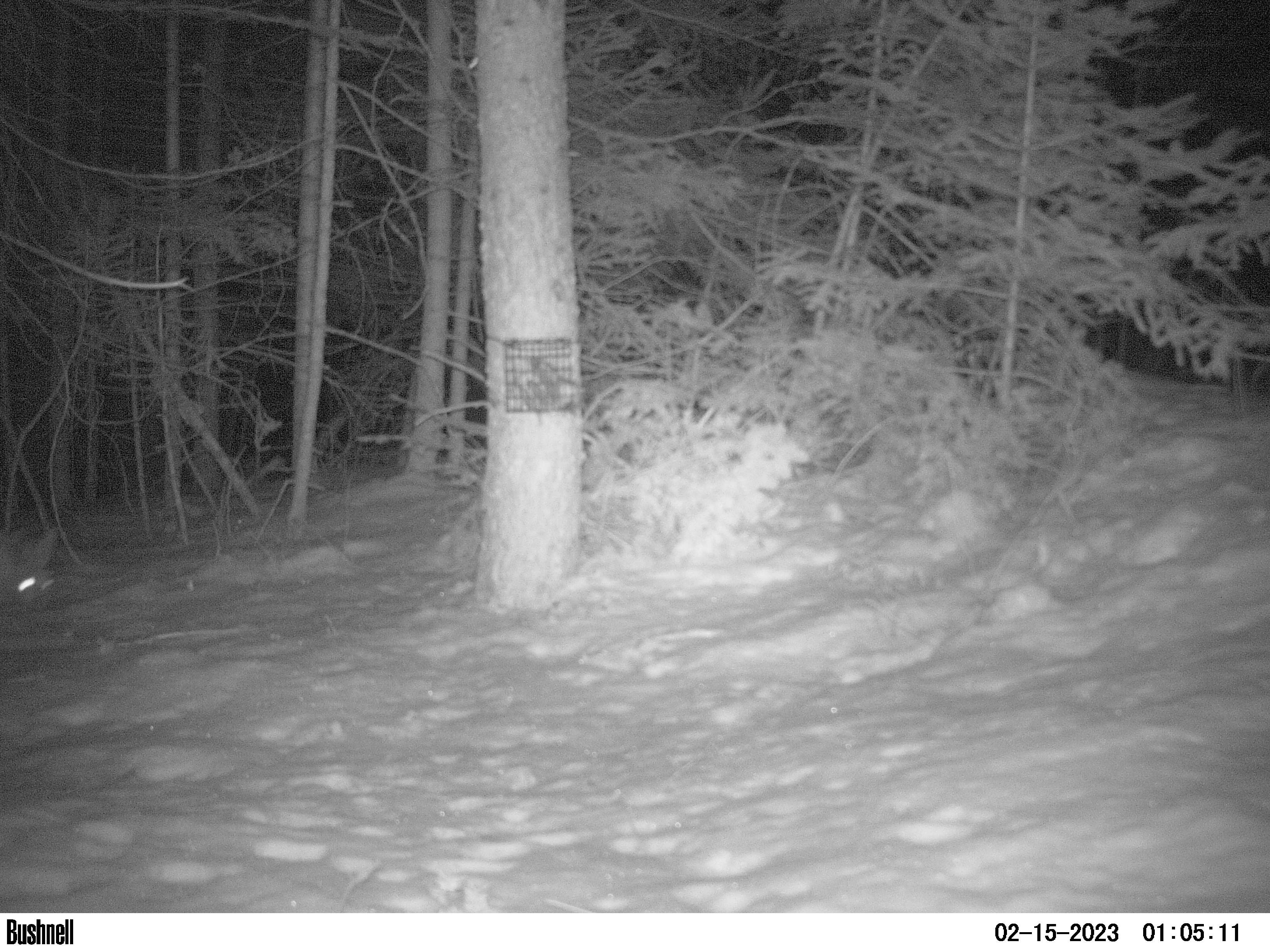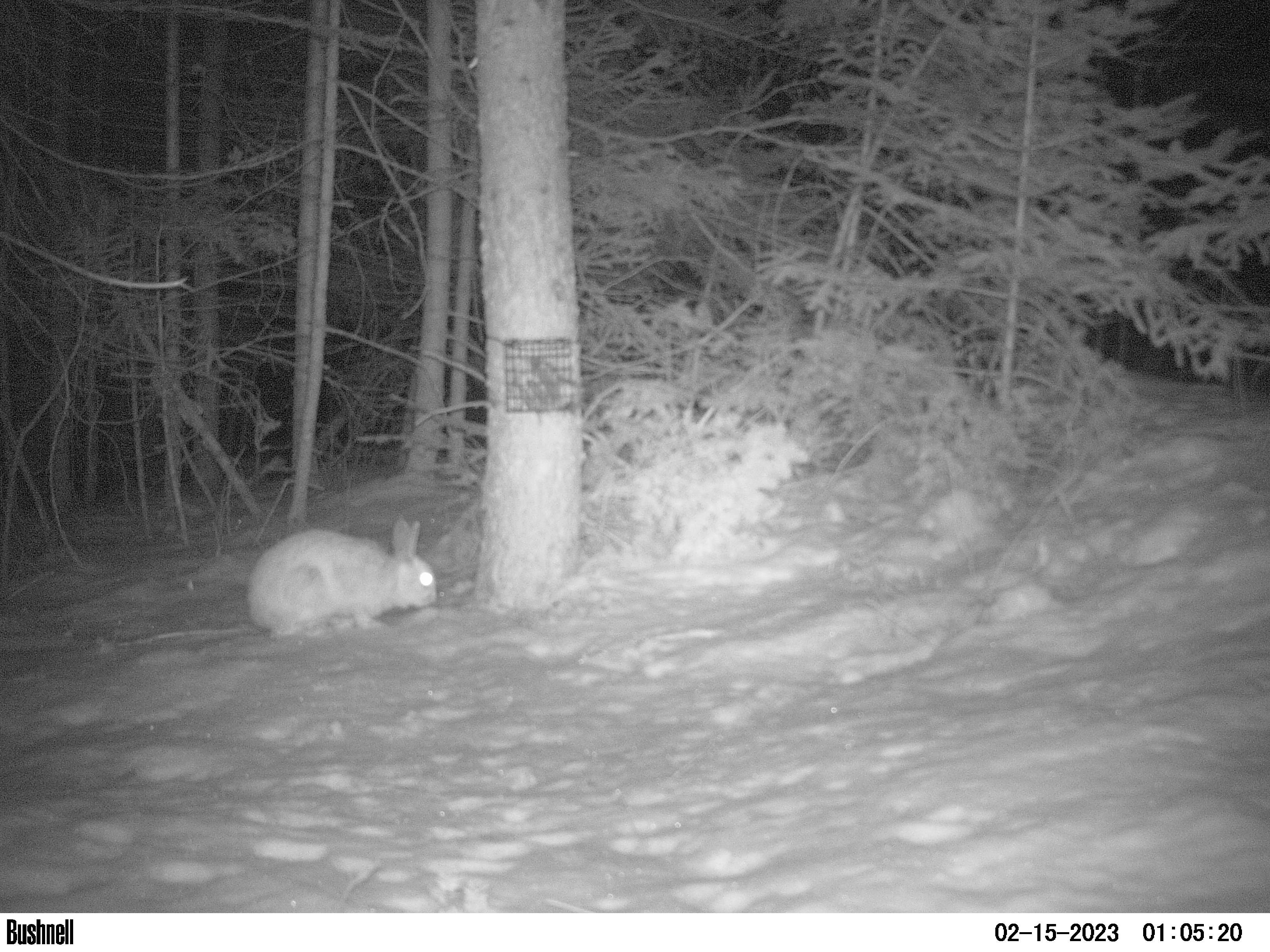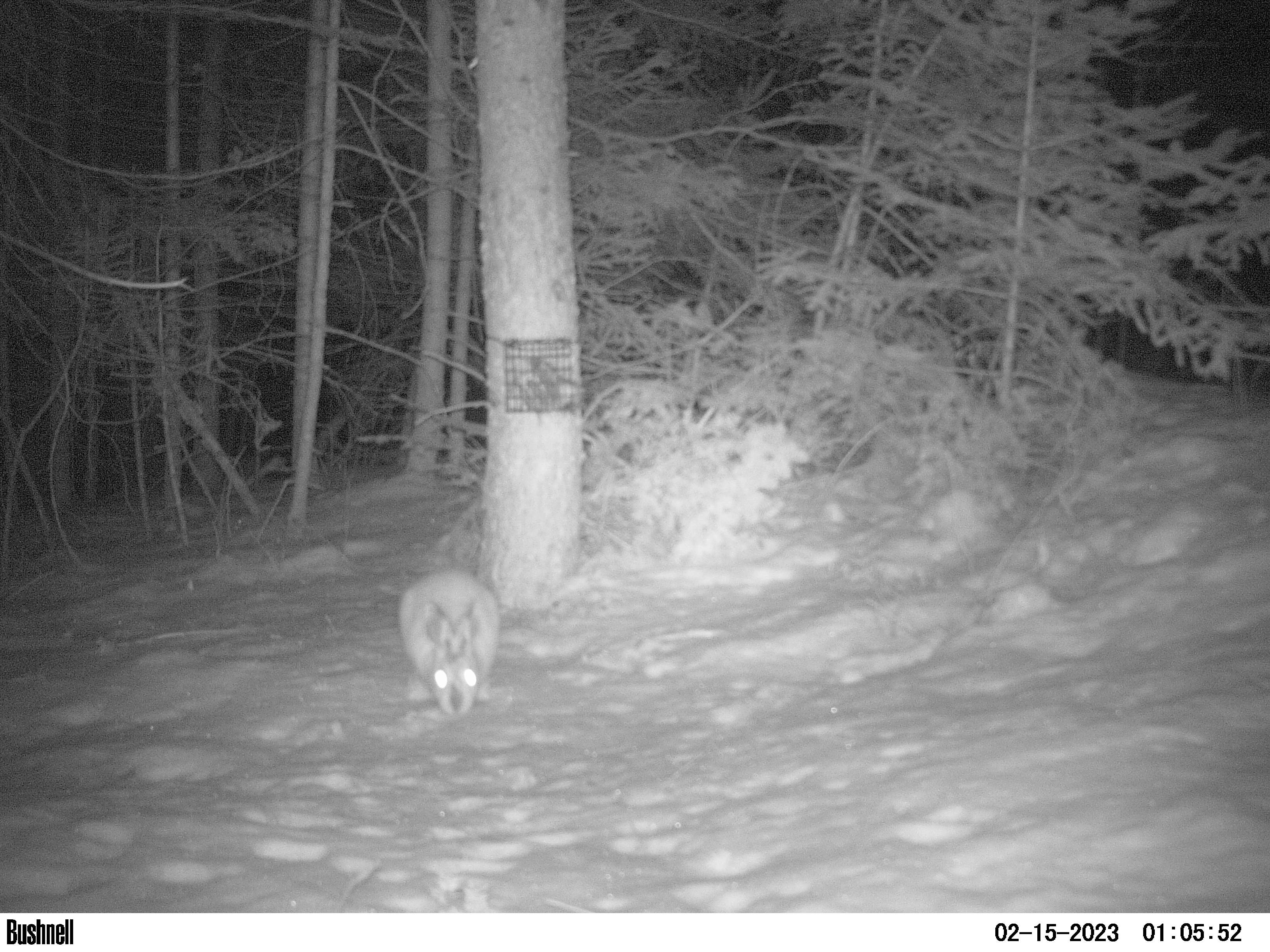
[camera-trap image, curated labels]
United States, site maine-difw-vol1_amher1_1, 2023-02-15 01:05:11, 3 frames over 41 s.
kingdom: Animalia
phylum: Chordata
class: Mammalia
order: Lagomorpha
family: Leporidae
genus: Lepus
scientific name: Lepus americanus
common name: snowshoe hare